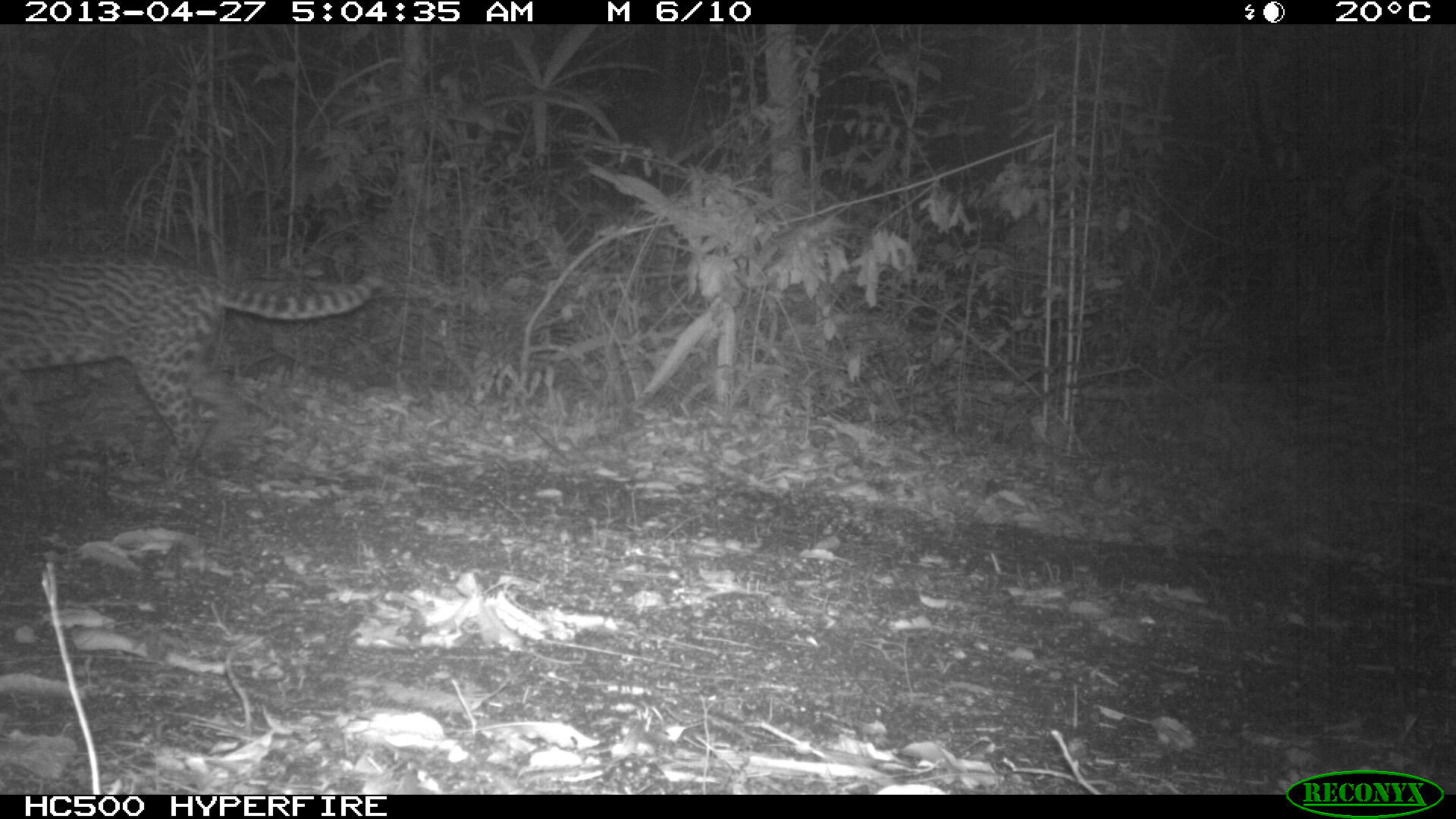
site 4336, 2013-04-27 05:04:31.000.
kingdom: Animalia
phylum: Chordata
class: Mammalia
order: Carnivora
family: Felidae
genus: Leopardus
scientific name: Leopardus pardalis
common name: ocelot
Leopardus pardalis (ocelot), count 1.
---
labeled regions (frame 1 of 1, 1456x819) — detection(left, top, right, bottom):
leopardus pardalis: detection(0, 257, 382, 484)